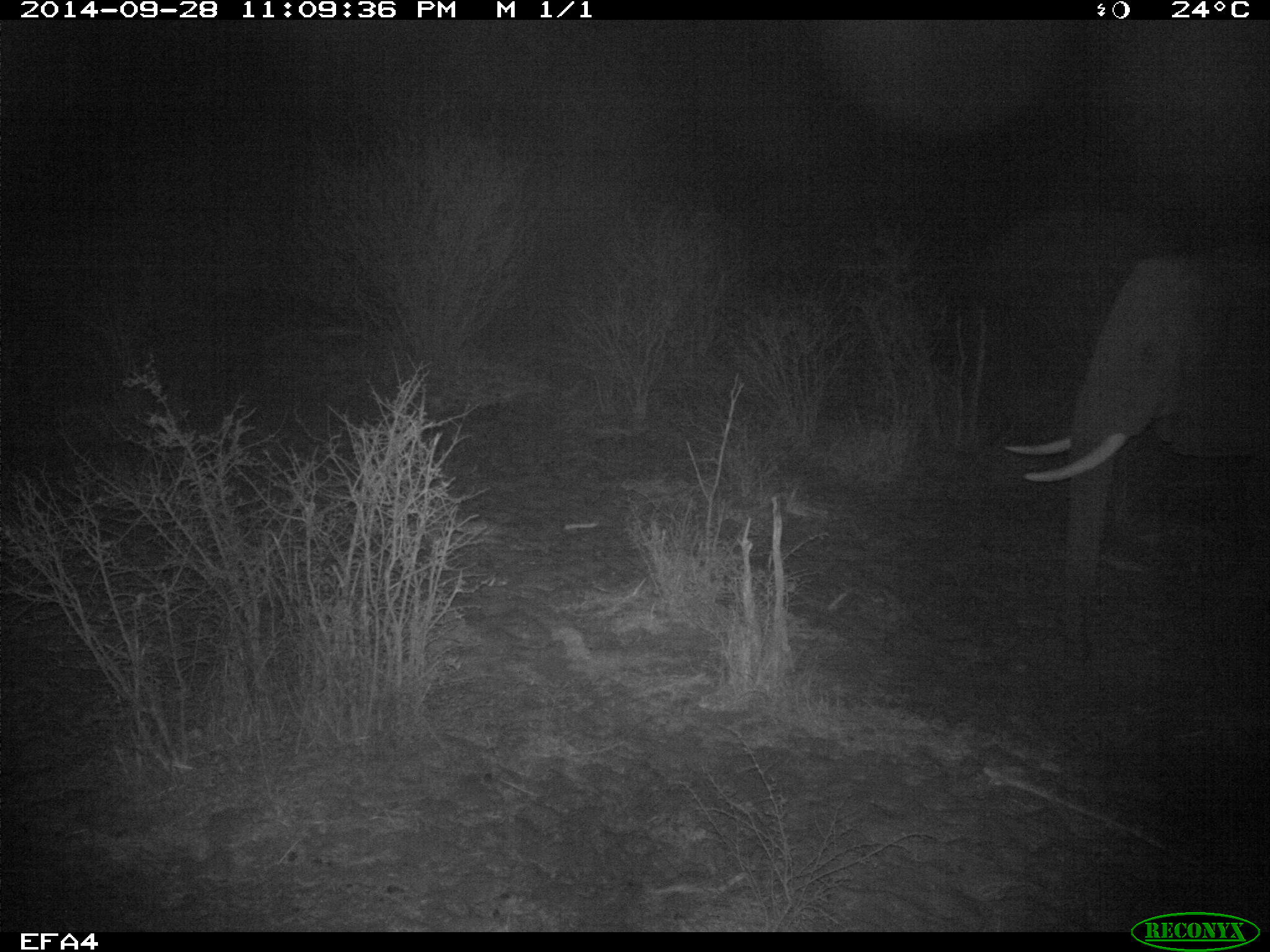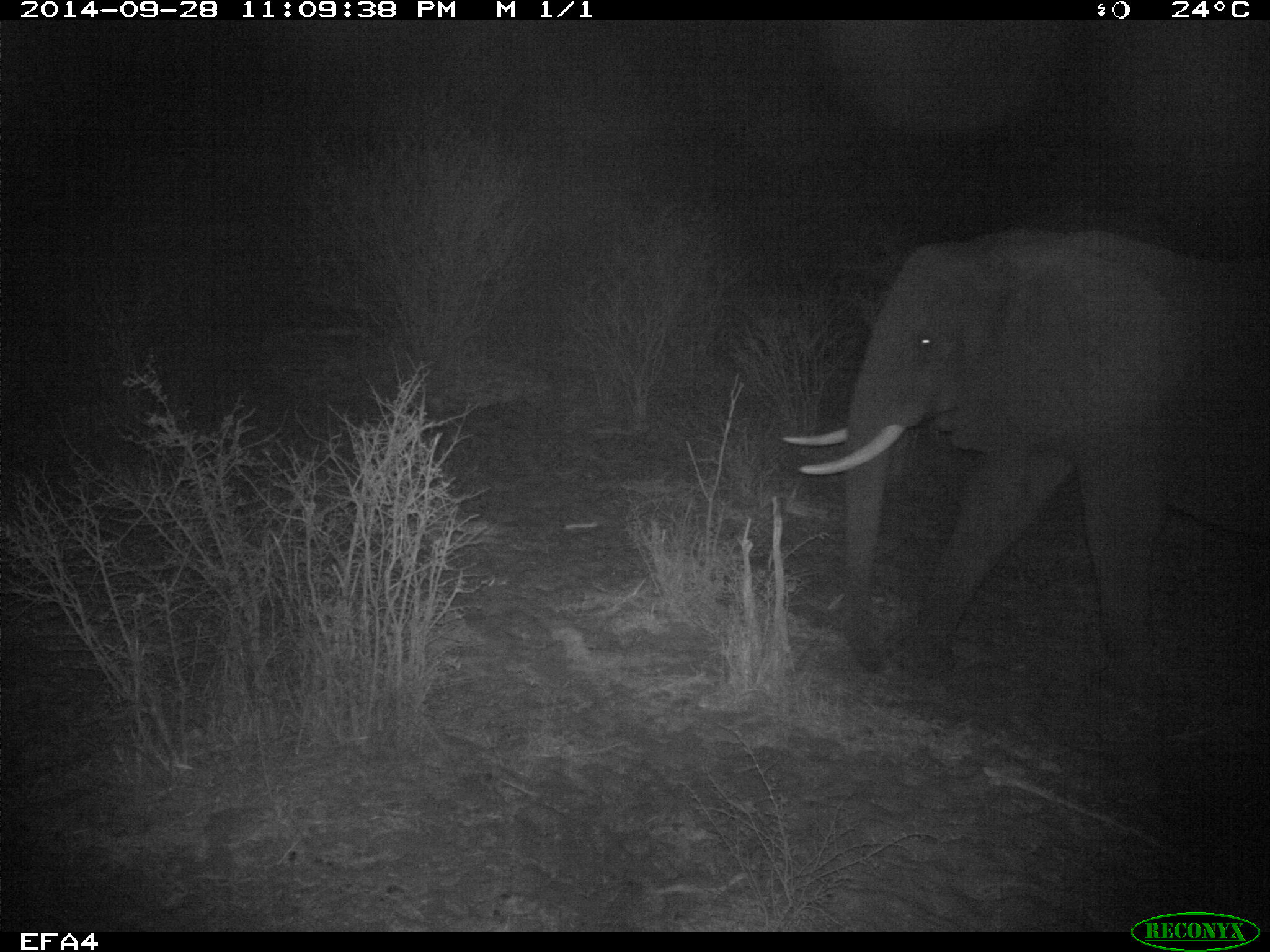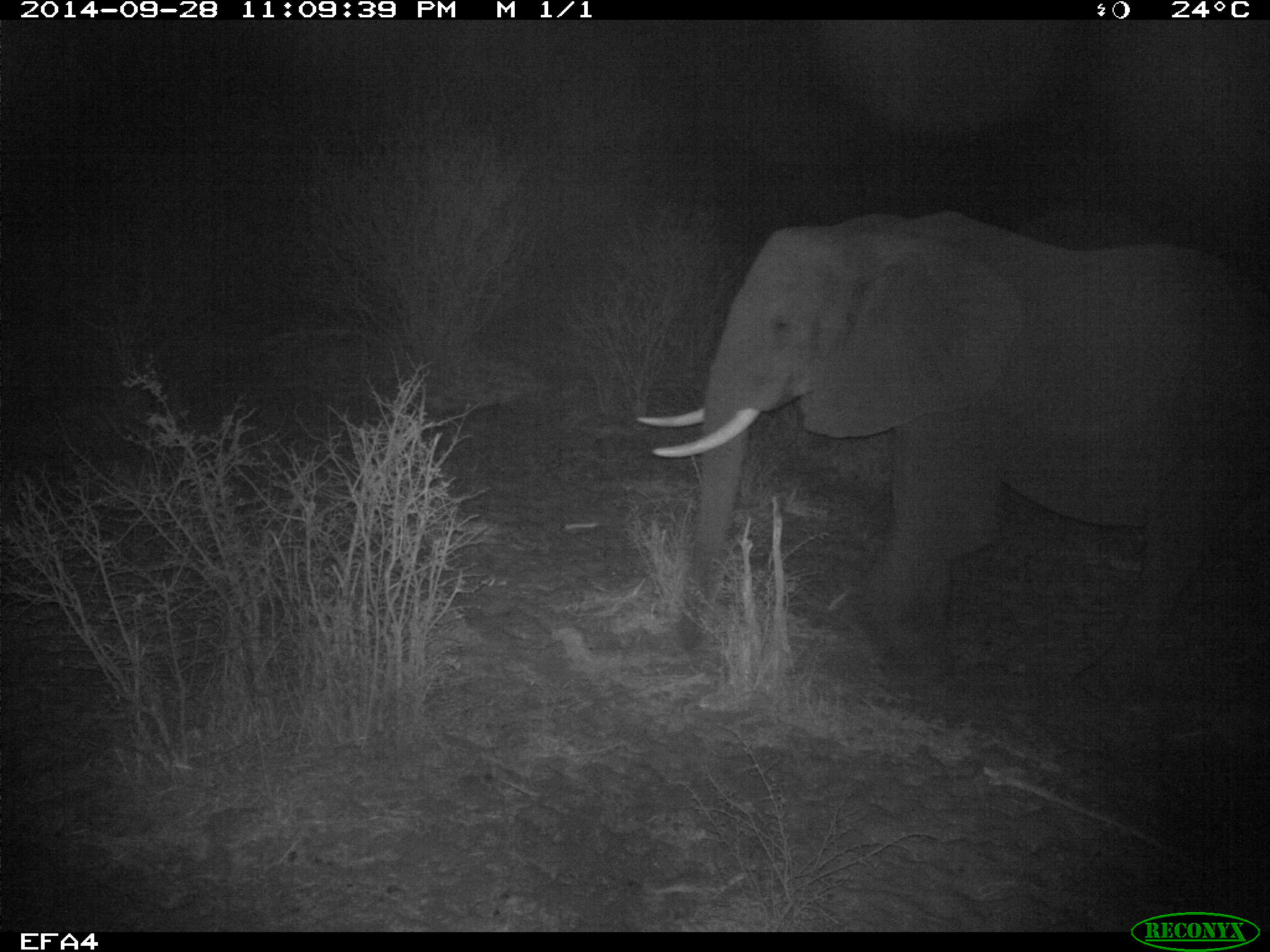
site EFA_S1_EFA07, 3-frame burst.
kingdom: Animalia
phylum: Chordata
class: Mammalia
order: Proboscidea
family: Elephantidae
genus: Loxodonta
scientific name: Loxodonta africana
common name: african bush elephant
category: elephant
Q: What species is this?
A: Elephant (african bush elephant) (Loxodonta africana).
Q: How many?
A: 1.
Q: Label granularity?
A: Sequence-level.